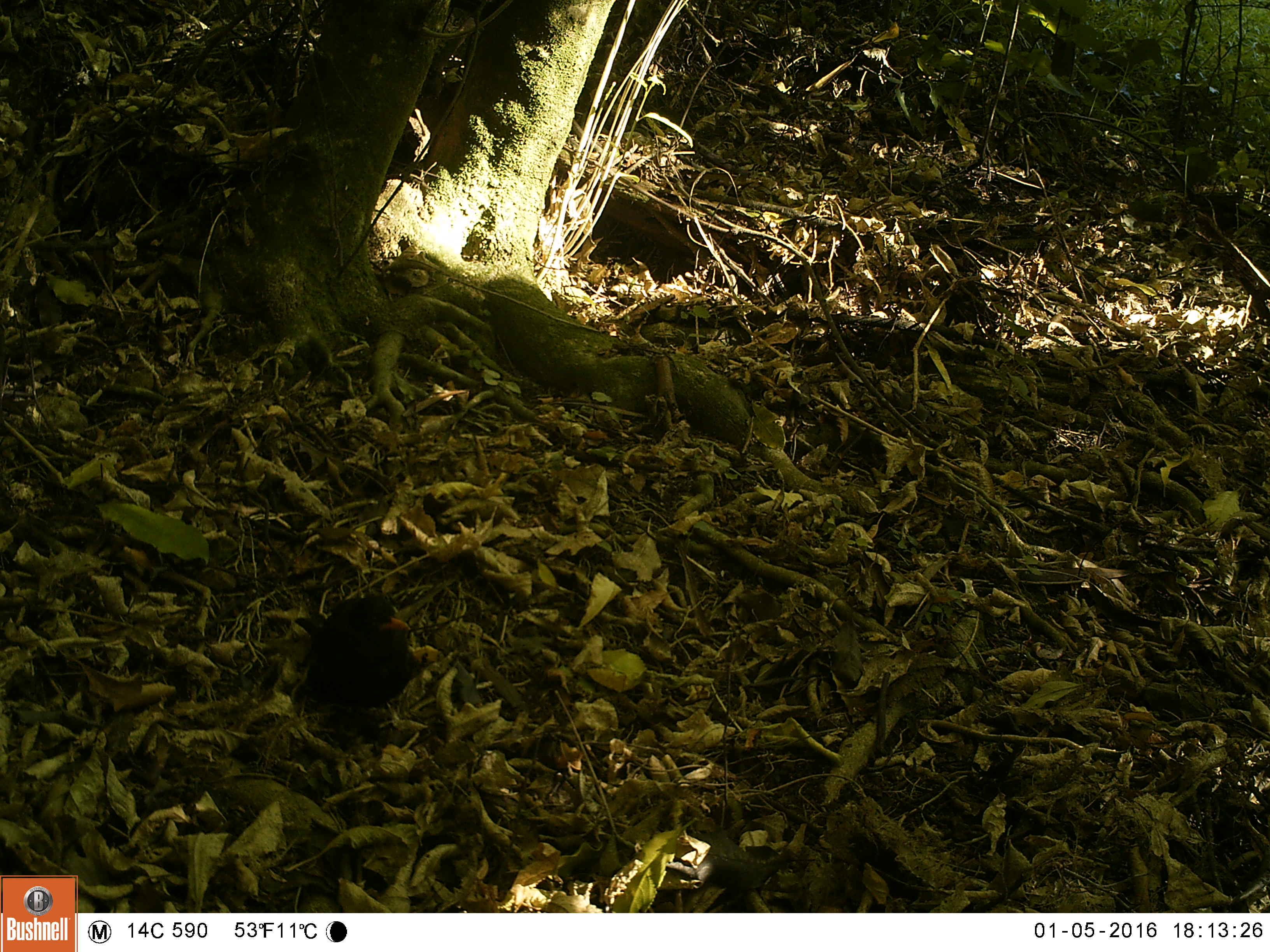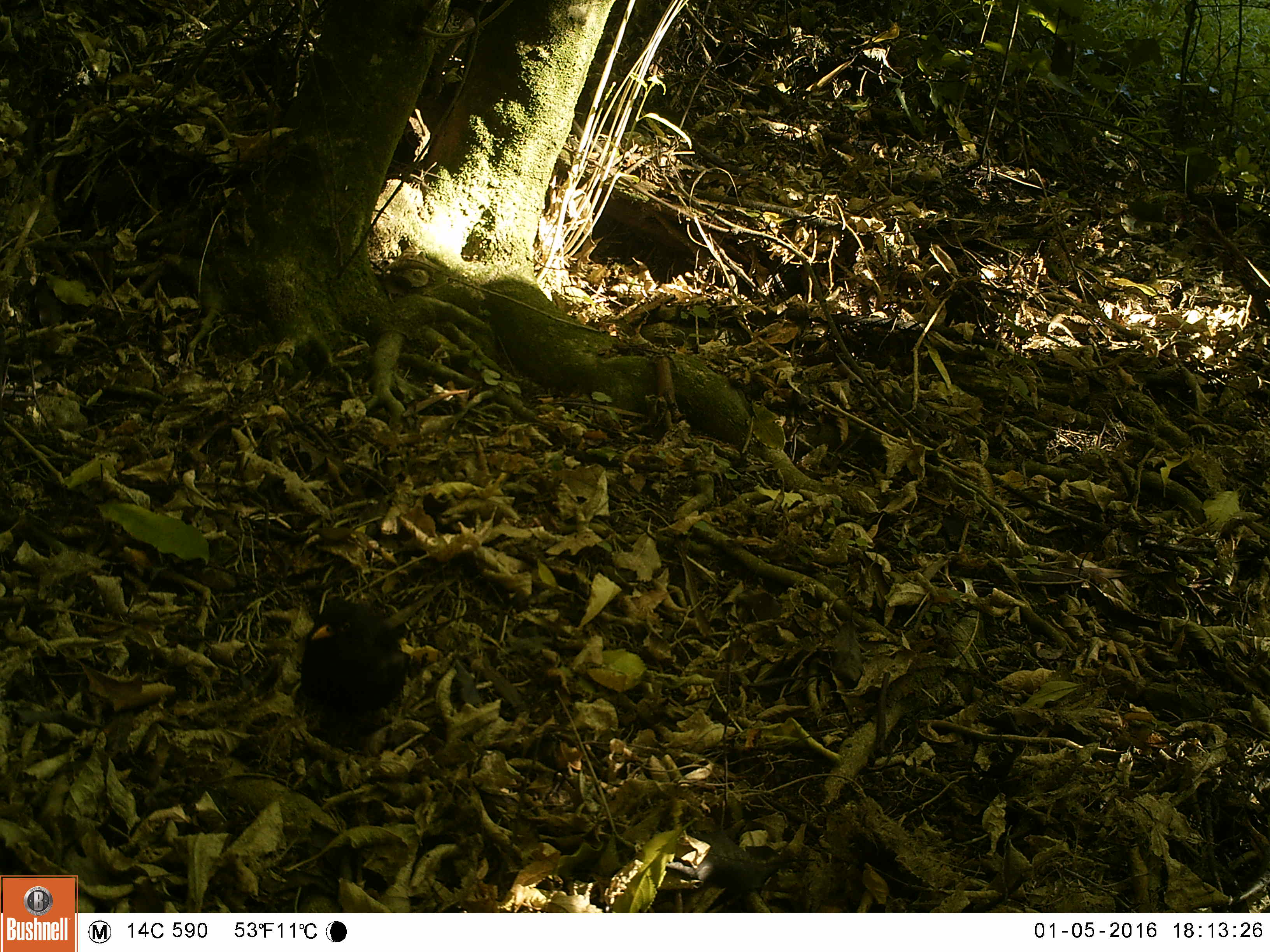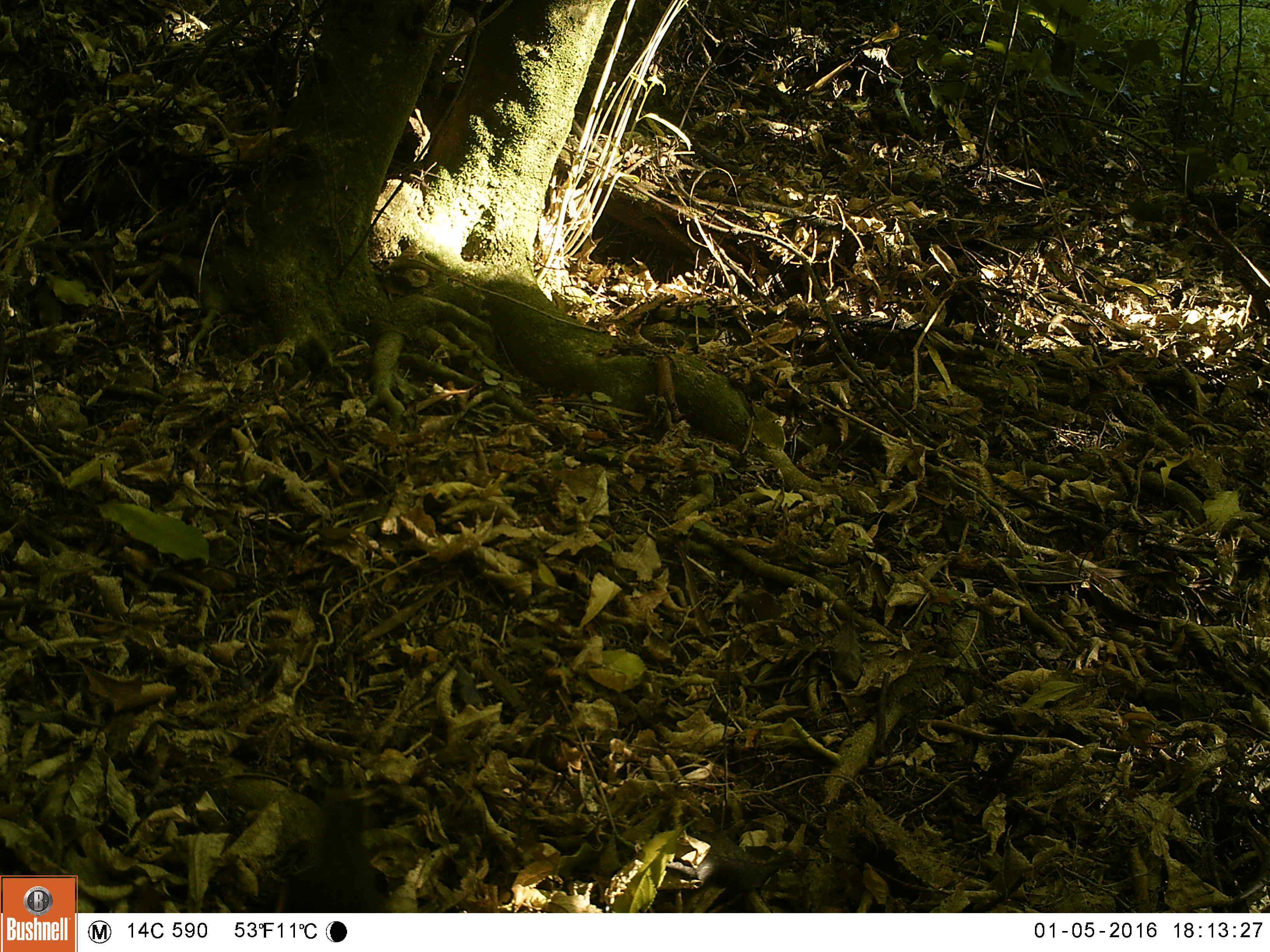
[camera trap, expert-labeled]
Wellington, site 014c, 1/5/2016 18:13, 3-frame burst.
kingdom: Animalia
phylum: Chordata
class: Aves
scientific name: Aves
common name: bird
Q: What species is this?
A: Bird (Aves).